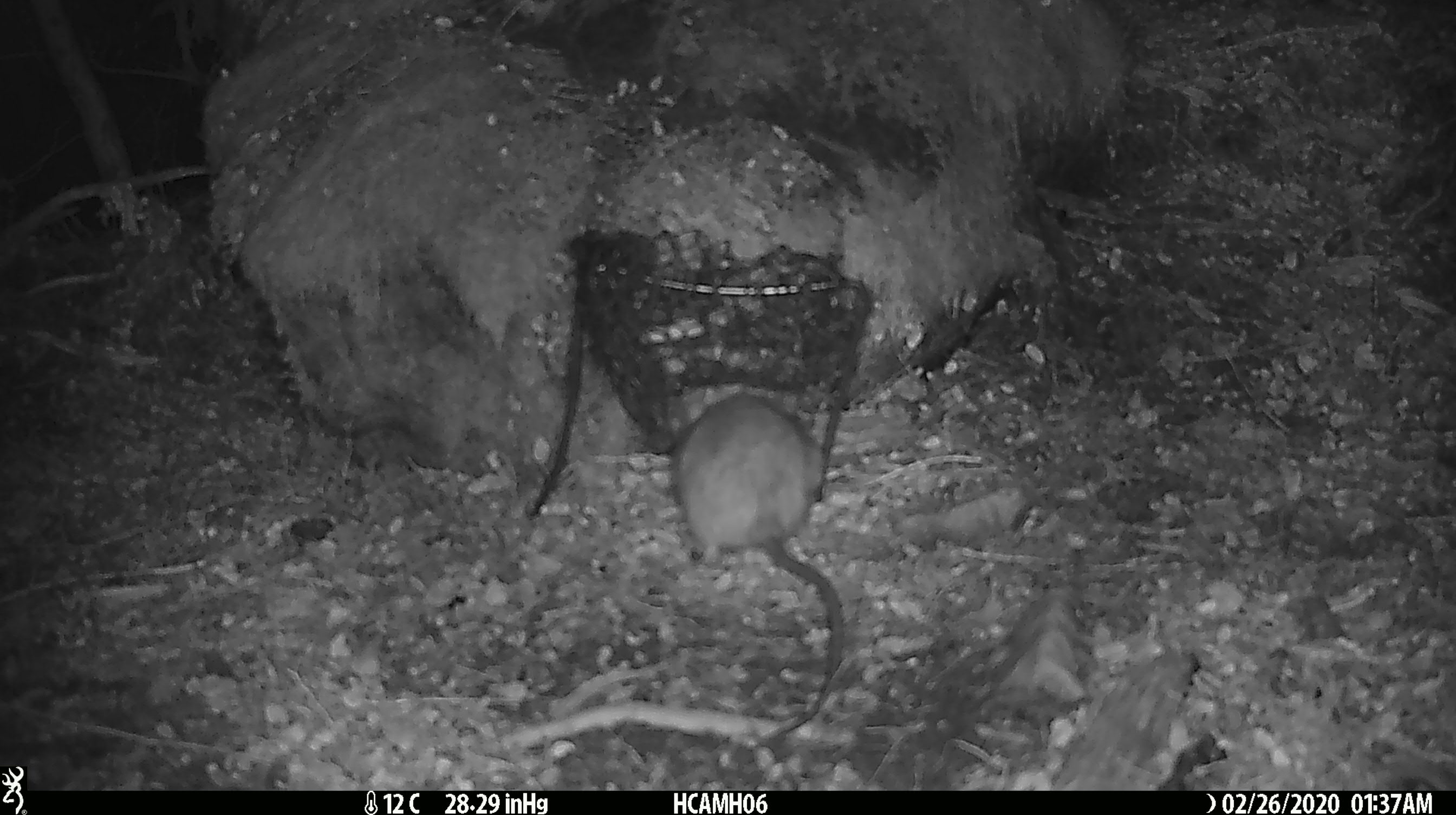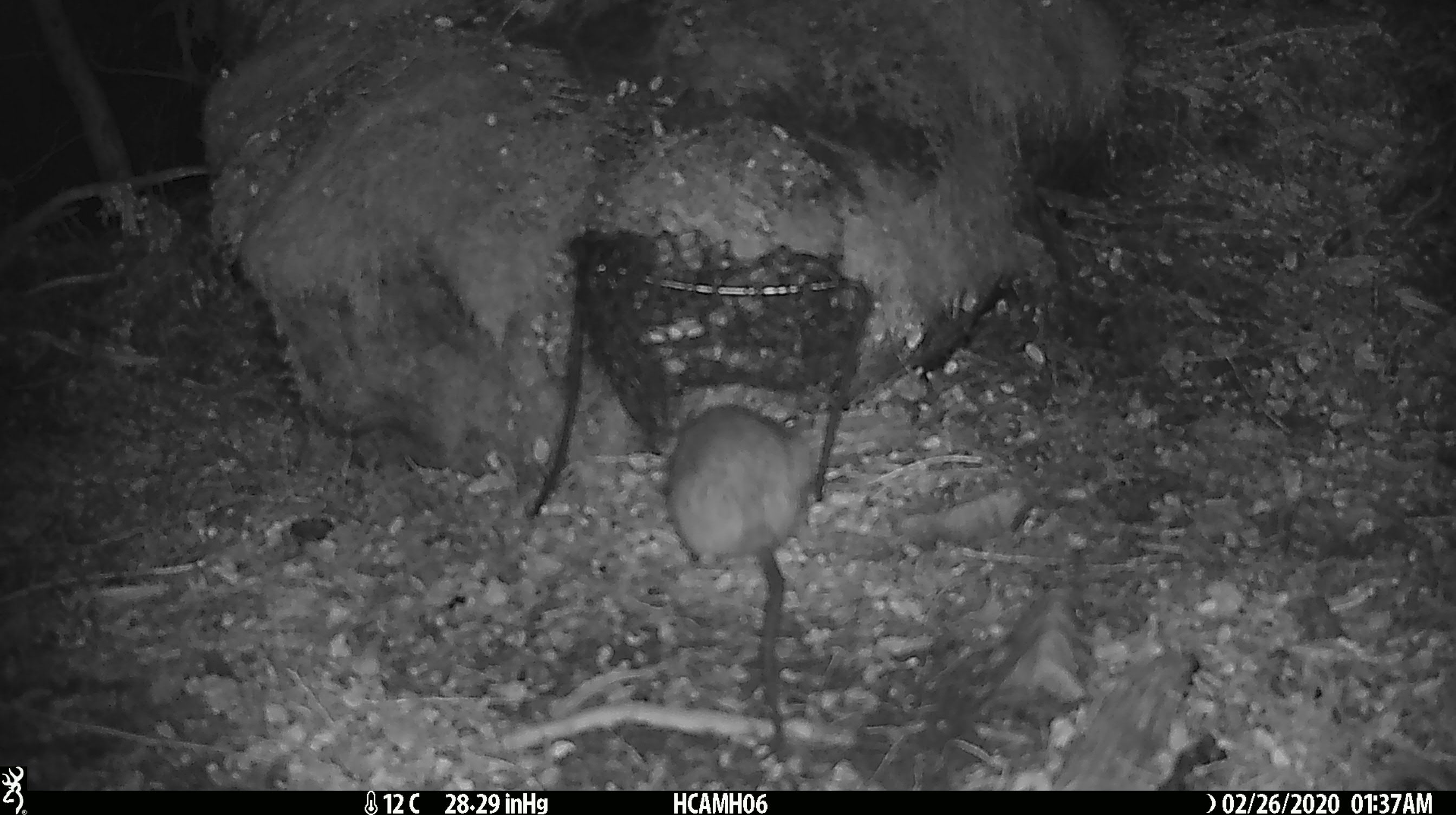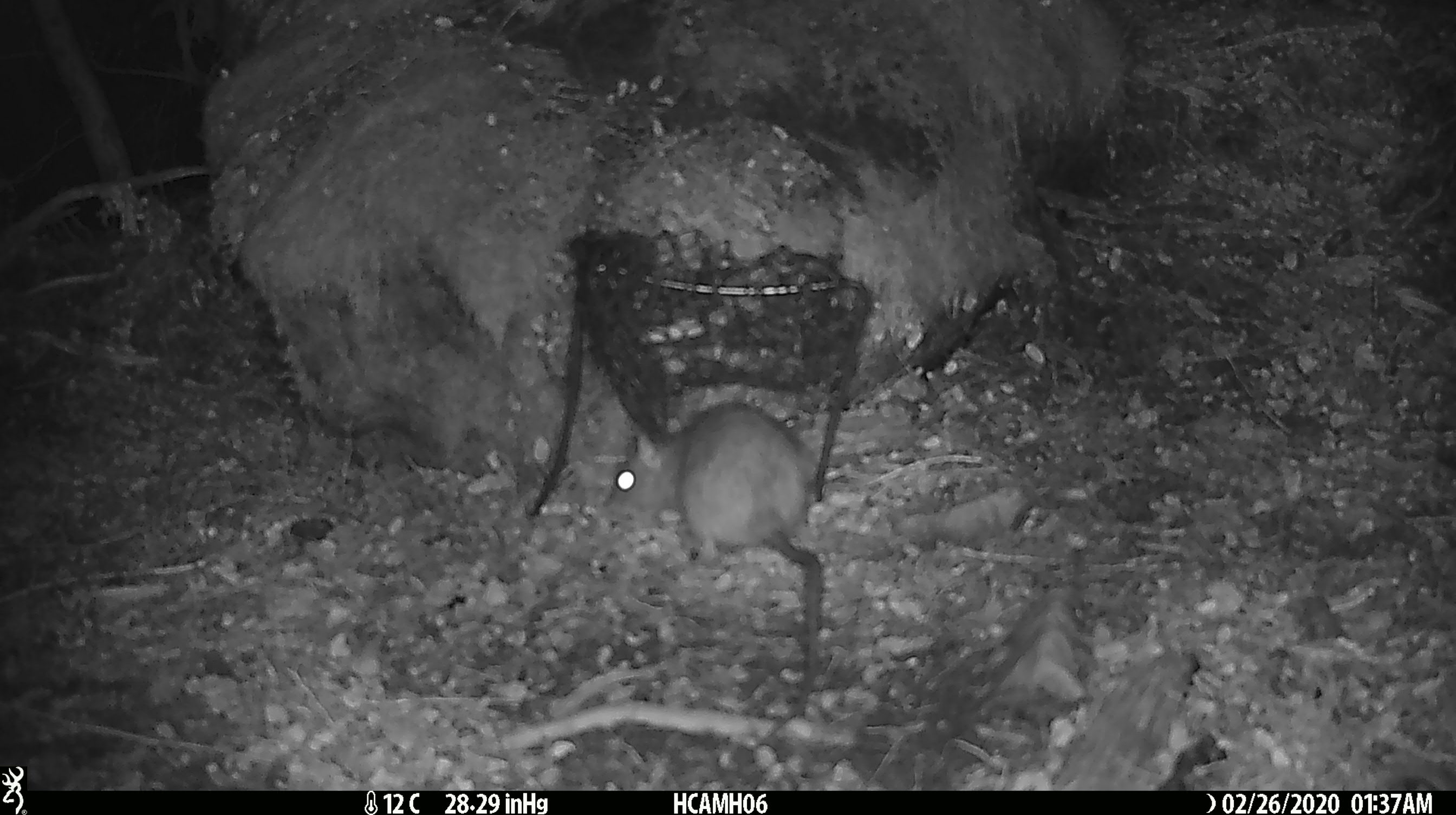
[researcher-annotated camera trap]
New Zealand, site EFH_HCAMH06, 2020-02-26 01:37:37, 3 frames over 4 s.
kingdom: Animalia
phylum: Chordata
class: Mammalia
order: Rodentia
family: Muridae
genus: Rattus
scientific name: Rattus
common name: rat